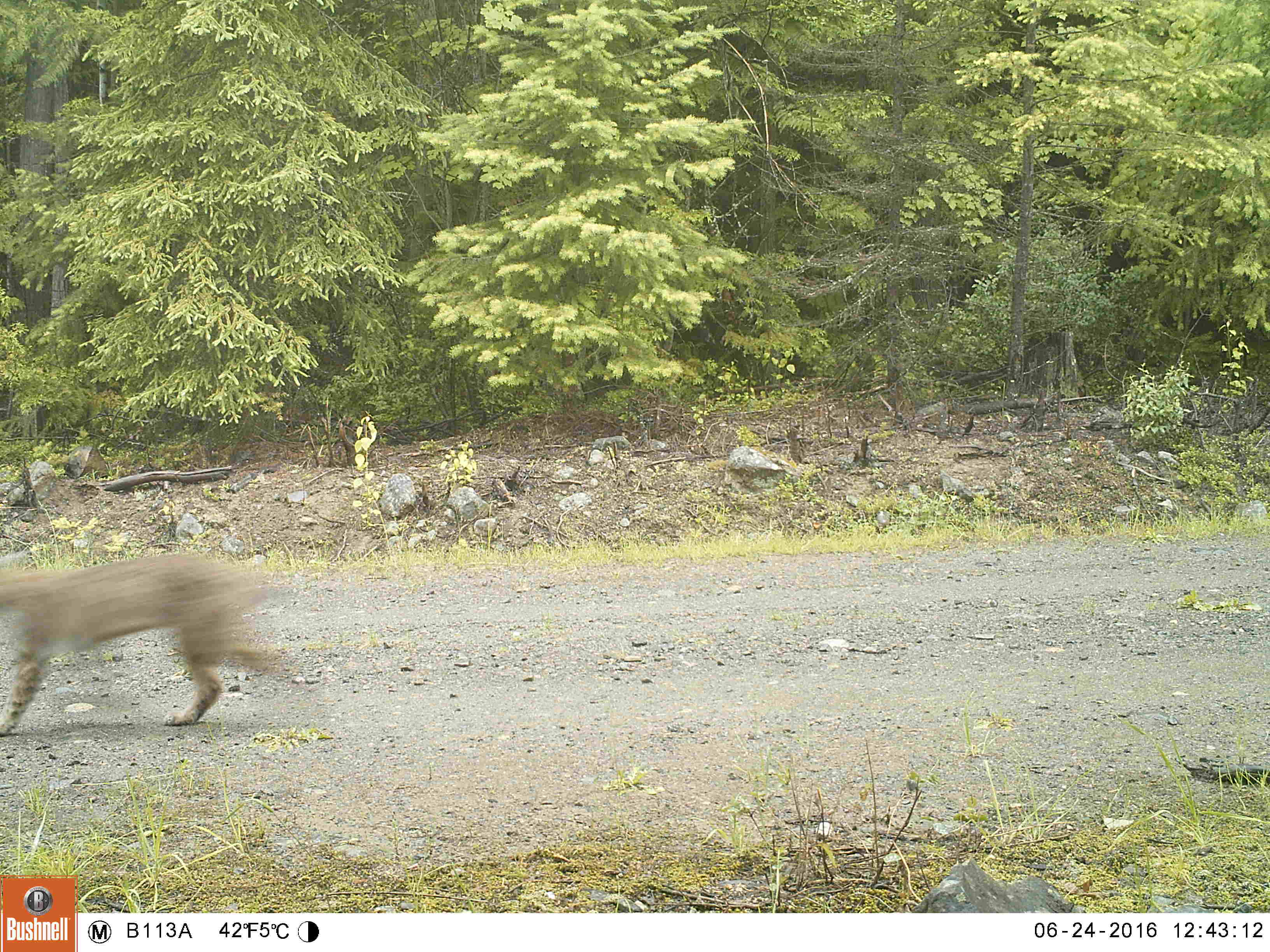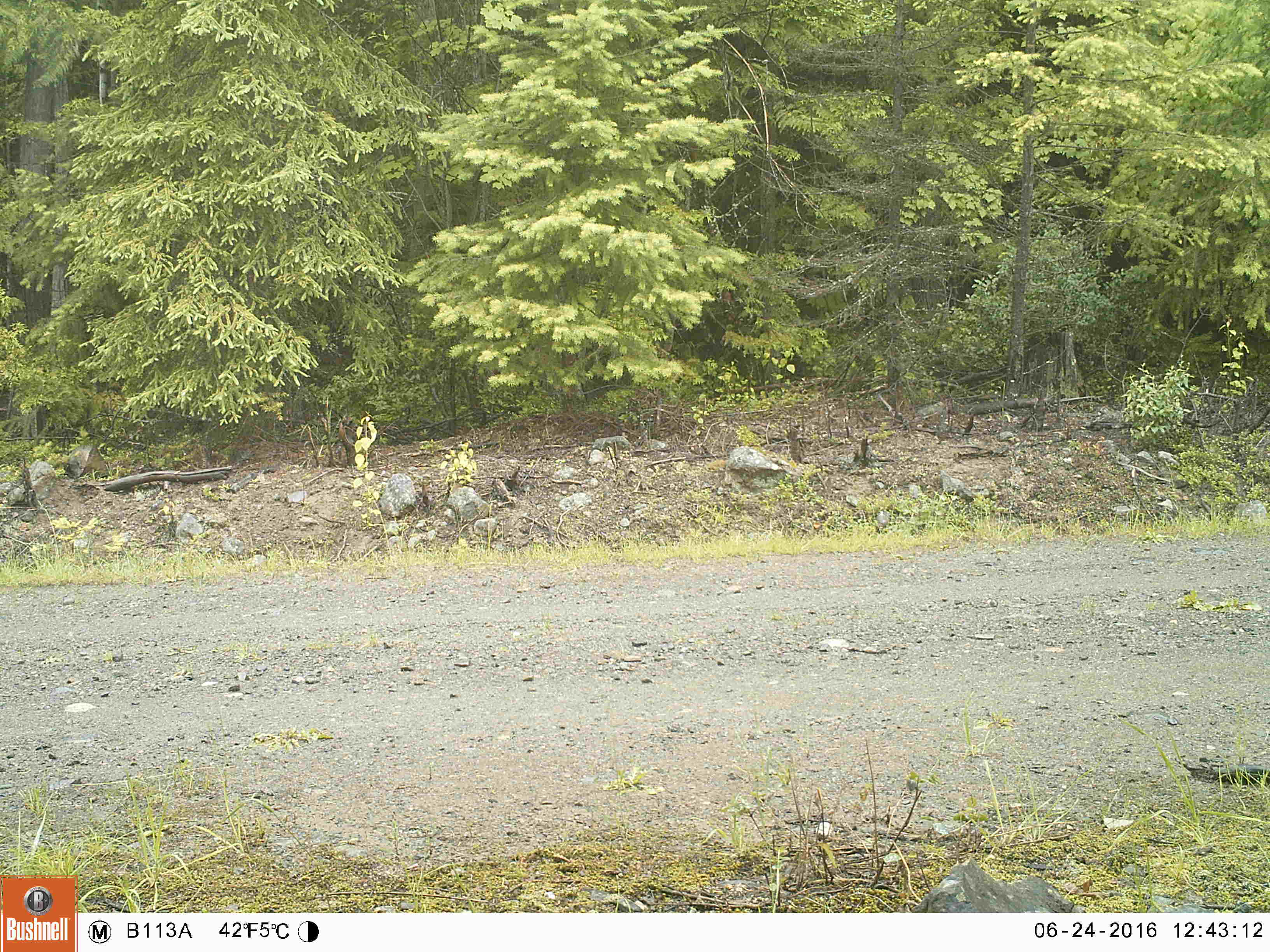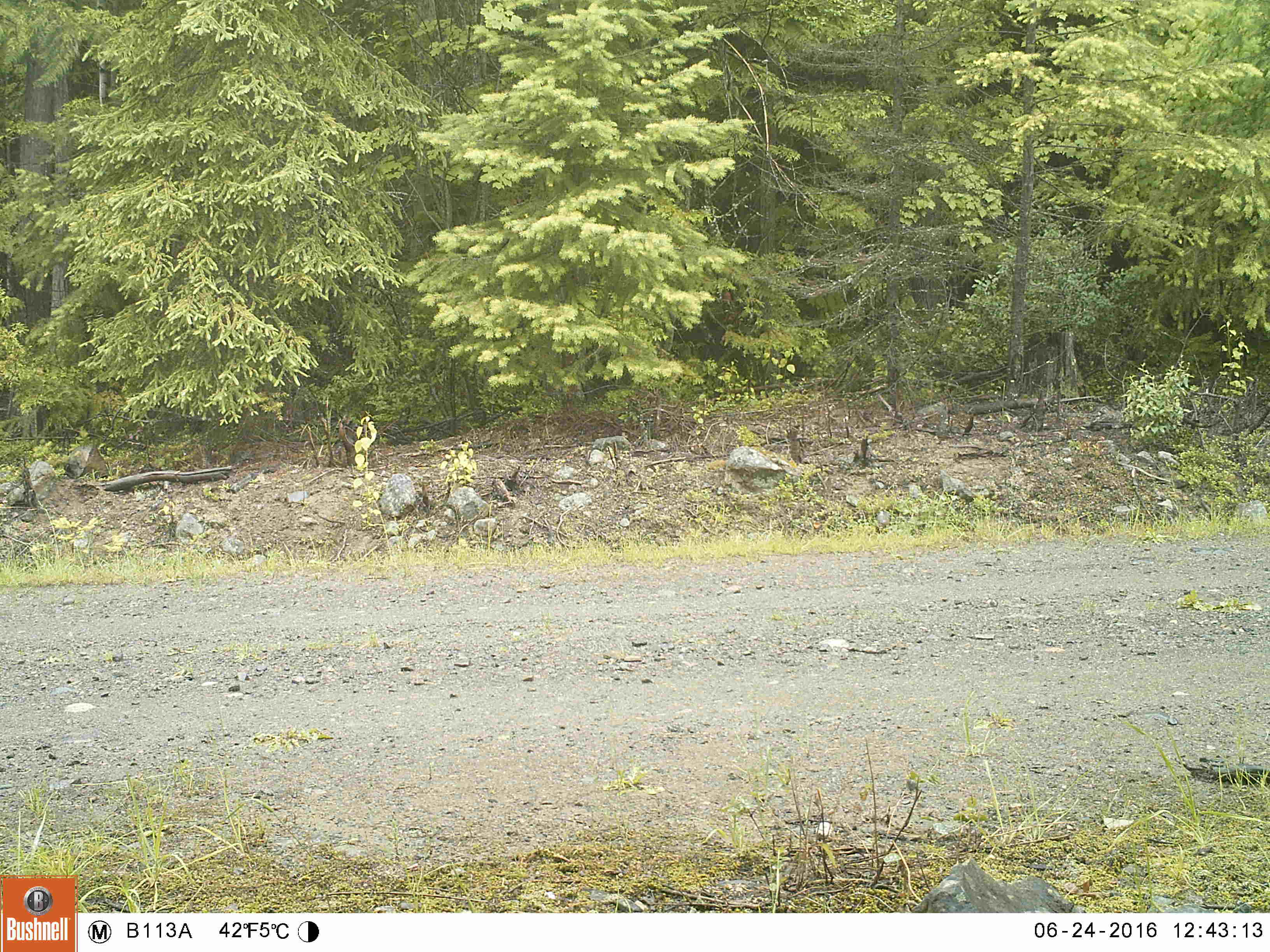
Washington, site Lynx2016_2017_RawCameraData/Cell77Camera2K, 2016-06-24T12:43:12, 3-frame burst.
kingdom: Animalia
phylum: Chordata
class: Mammalia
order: Carnivora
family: Felidae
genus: Lynx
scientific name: Lynx rufus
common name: bobcat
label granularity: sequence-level